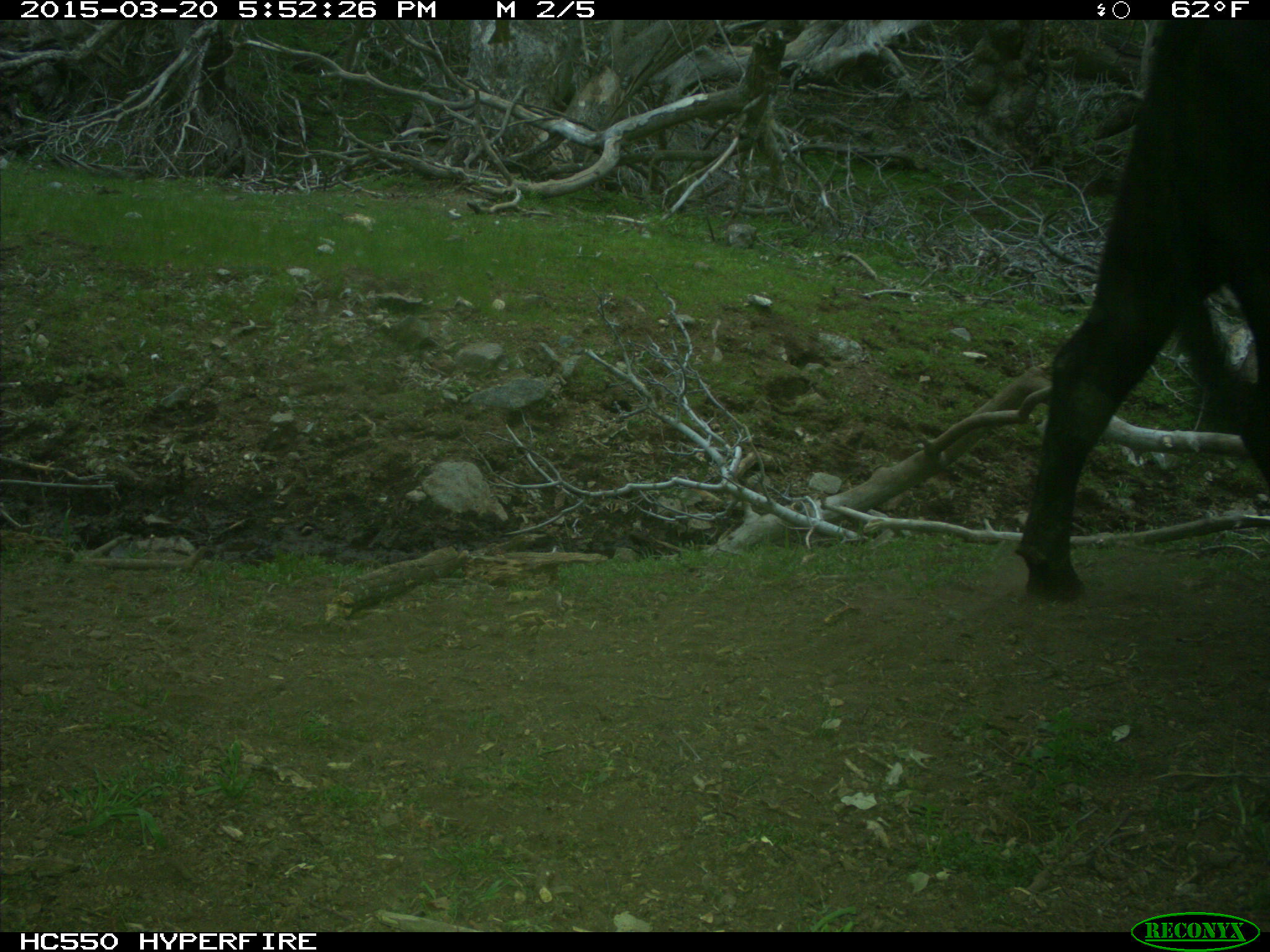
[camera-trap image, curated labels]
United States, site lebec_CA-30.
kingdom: Animalia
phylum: Chordata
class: Mammalia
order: Artiodactyla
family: Bovidae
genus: Bos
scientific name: Bos taurus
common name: domestic cow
Bos taurus (domestic cow).